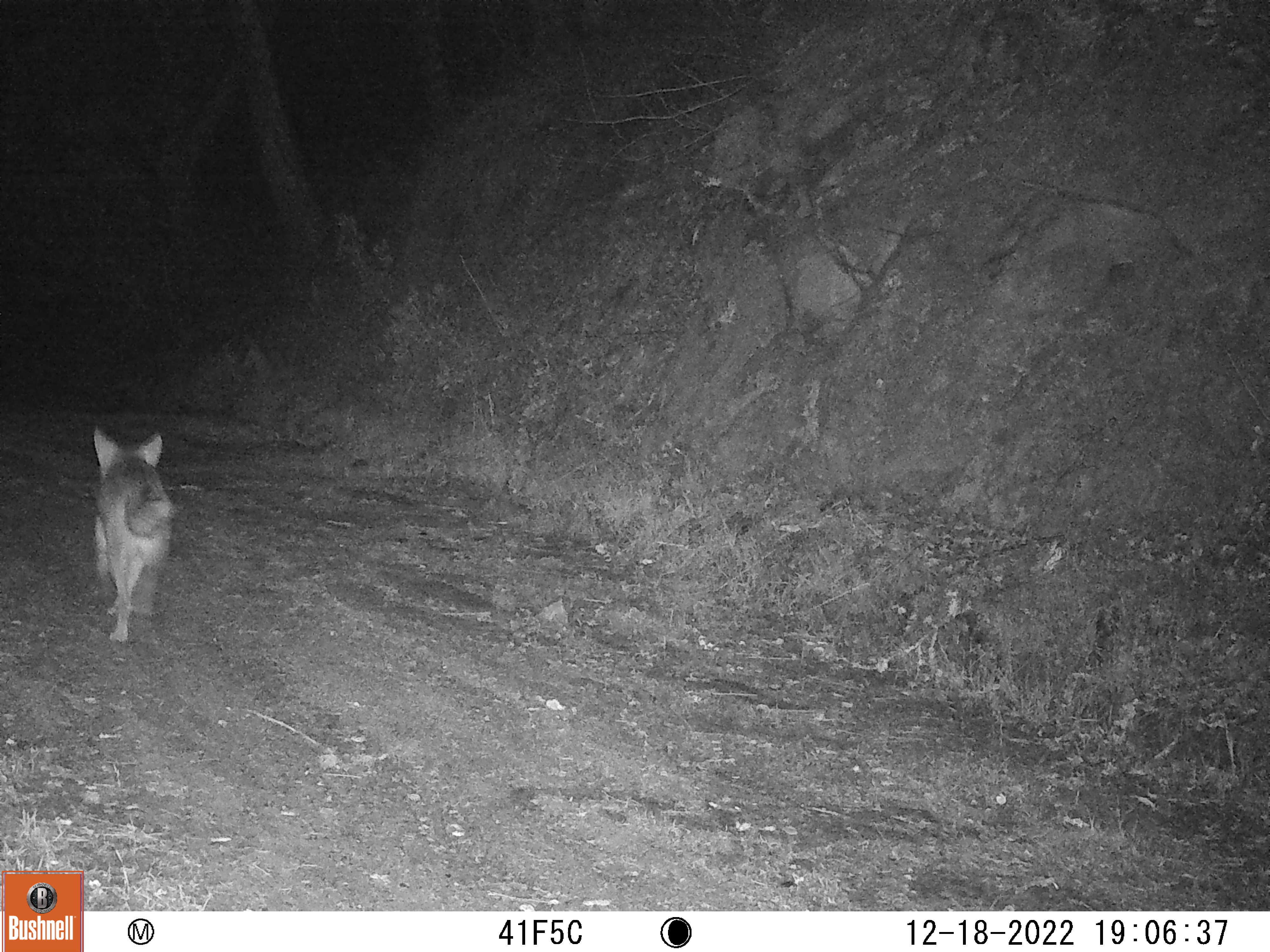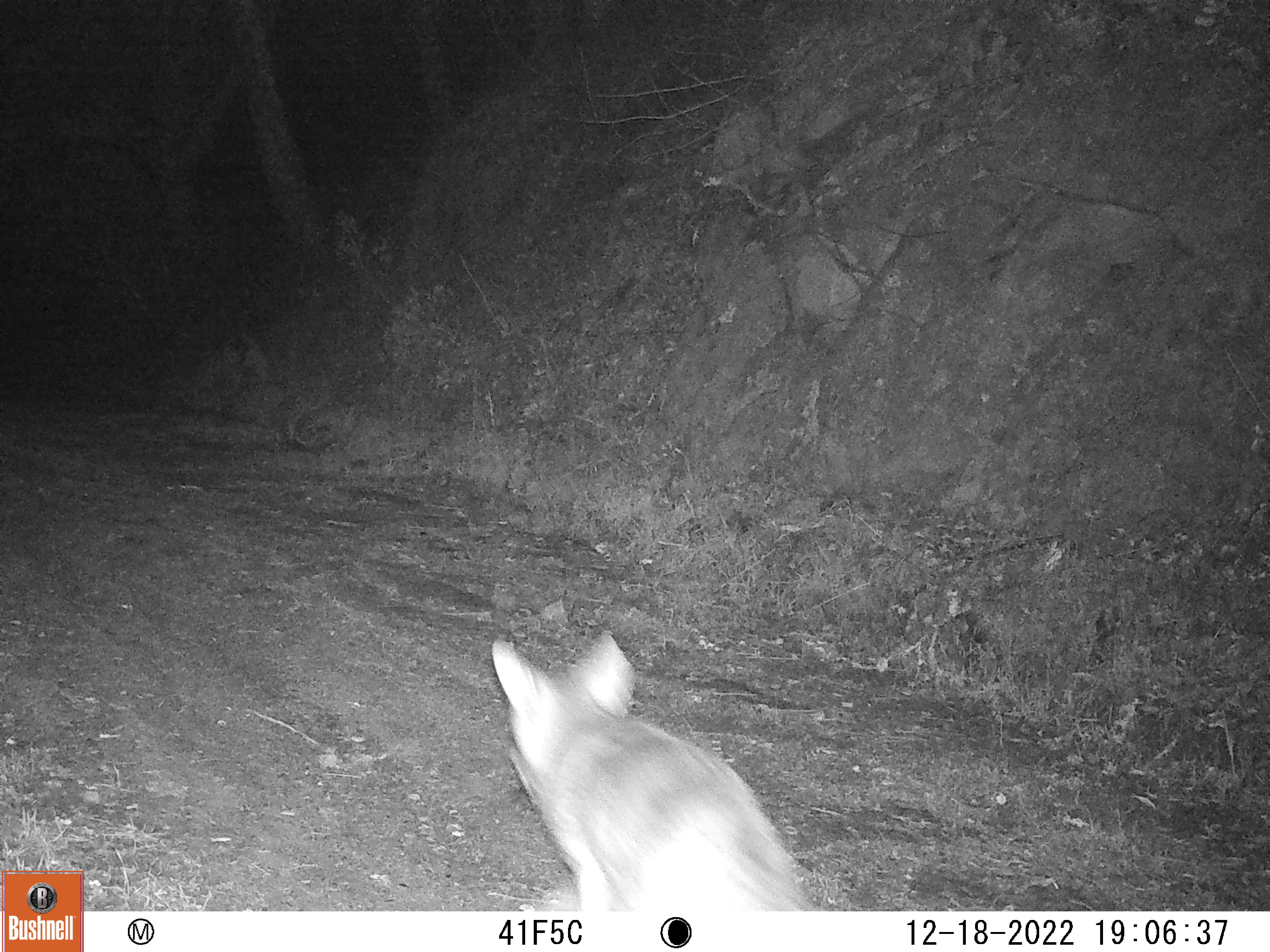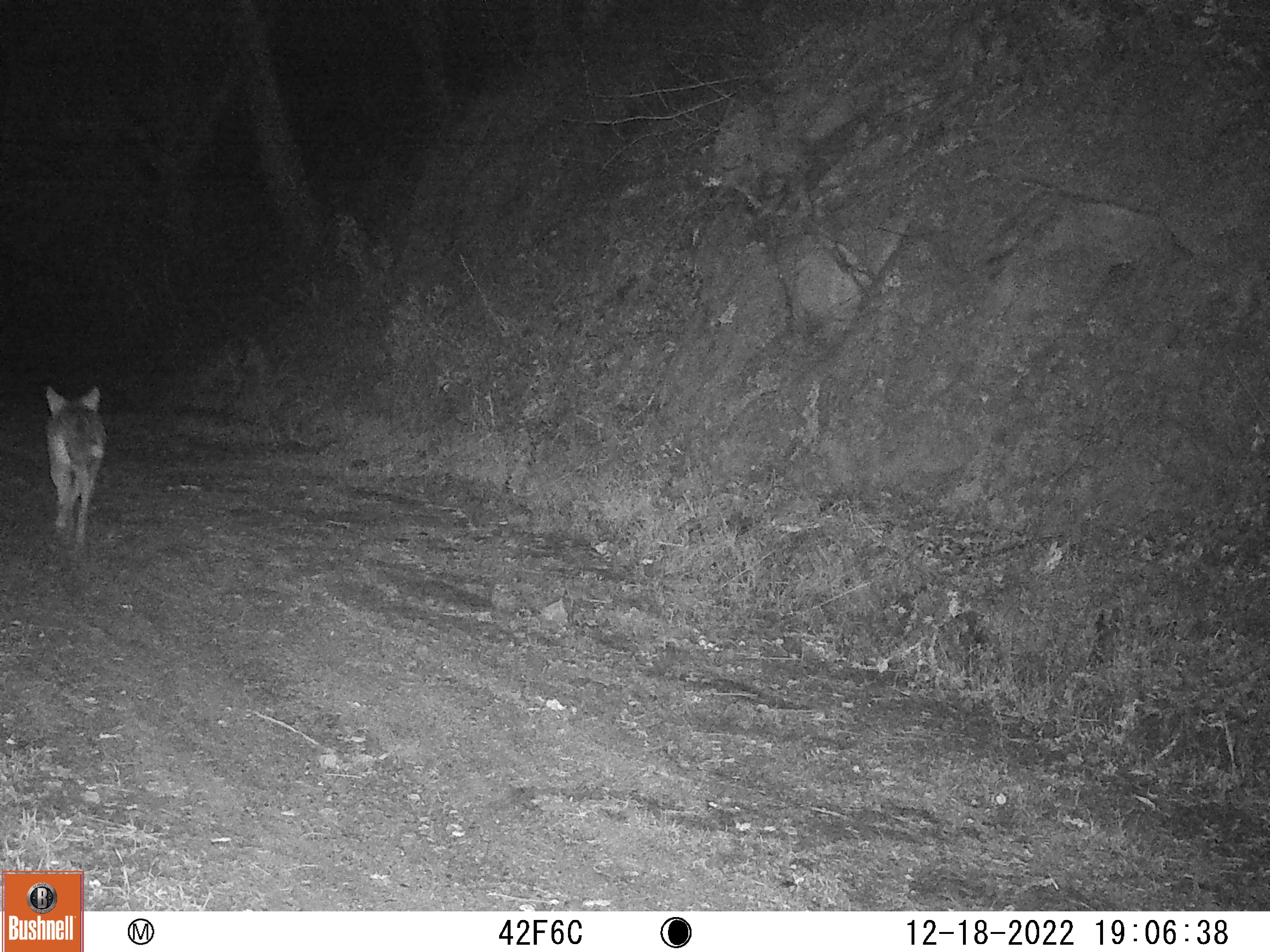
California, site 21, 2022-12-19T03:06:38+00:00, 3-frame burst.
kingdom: Animalia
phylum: Chordata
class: Mammalia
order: Carnivora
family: Canidae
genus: Canis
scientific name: Canis latrans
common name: coyote